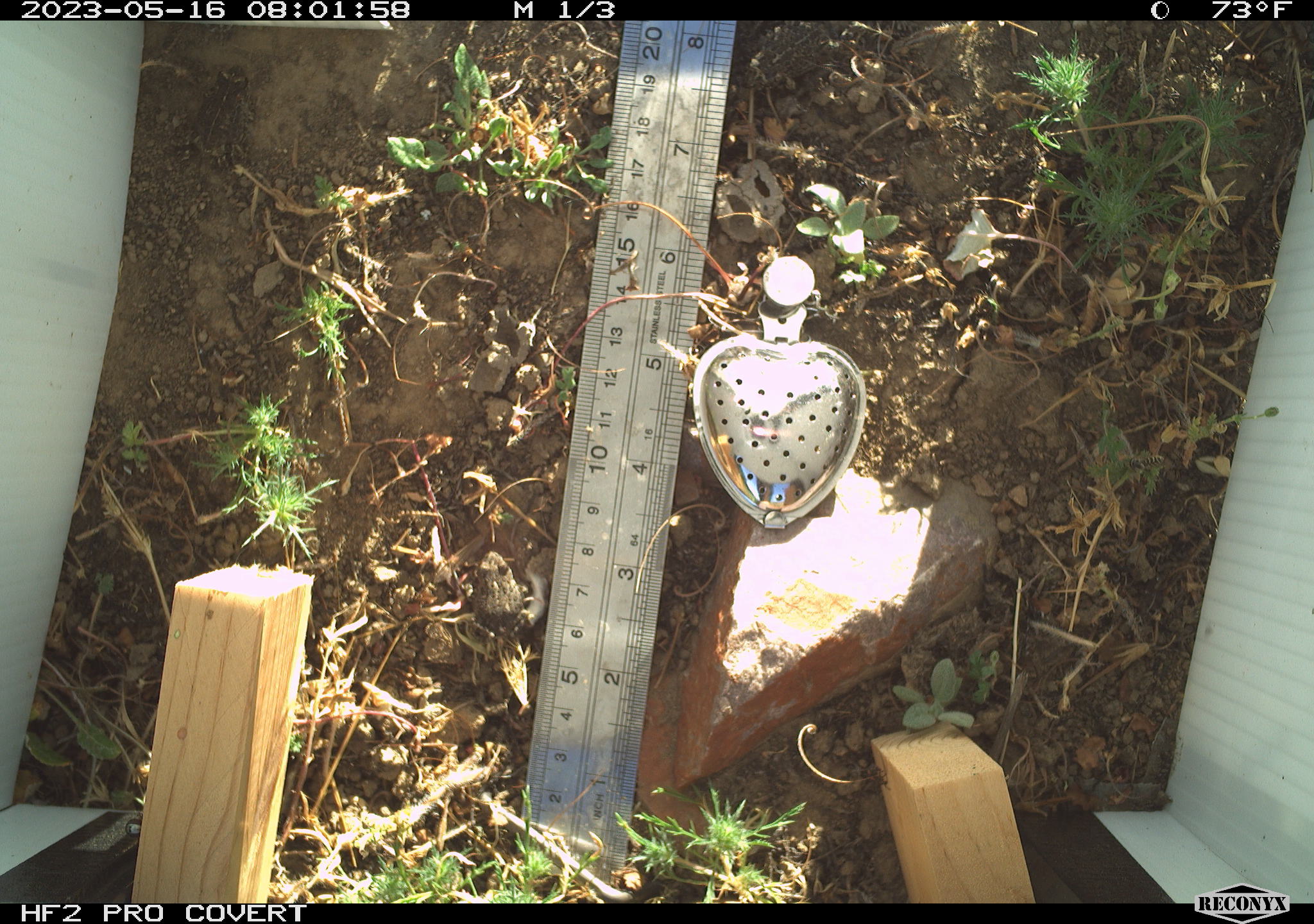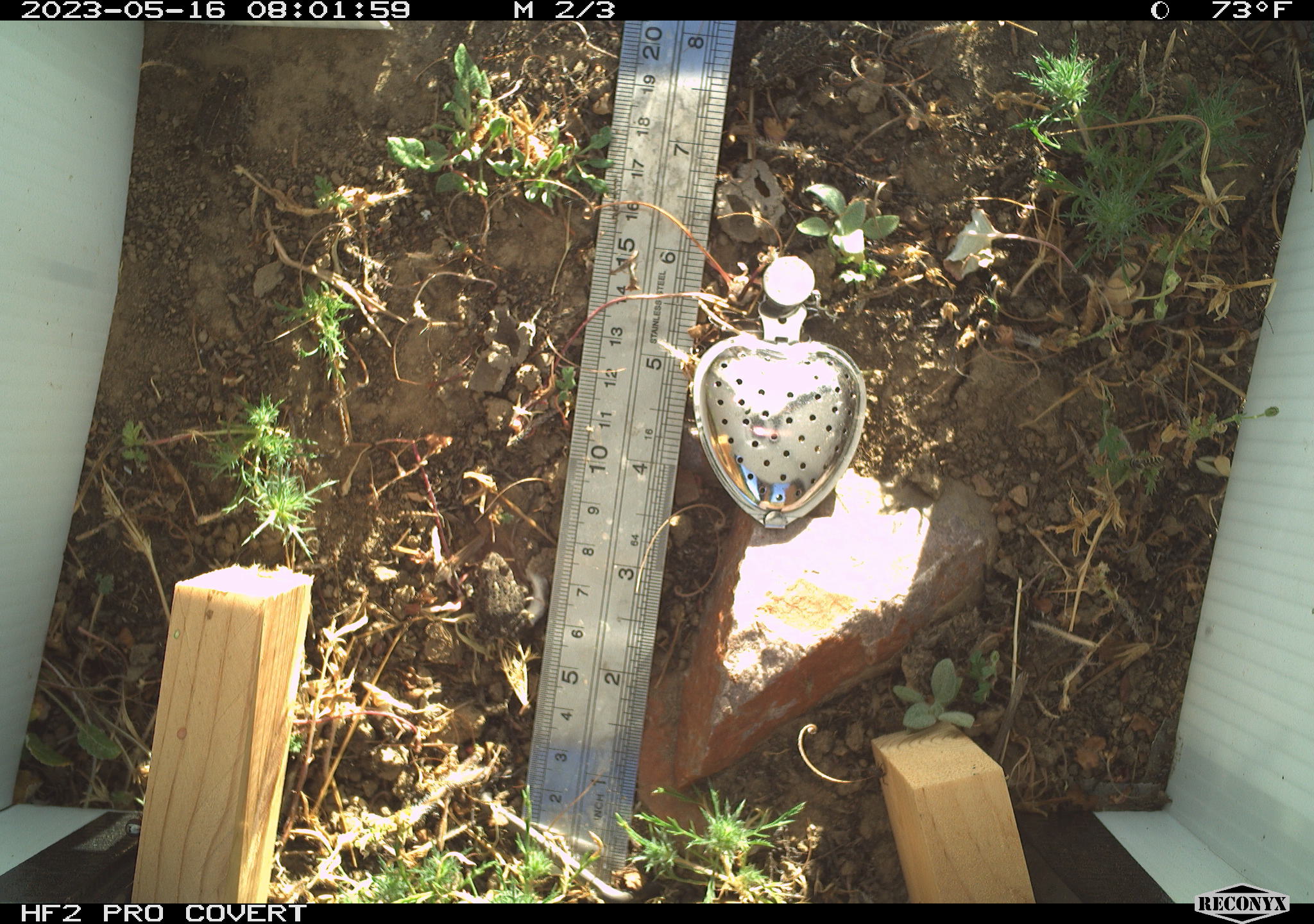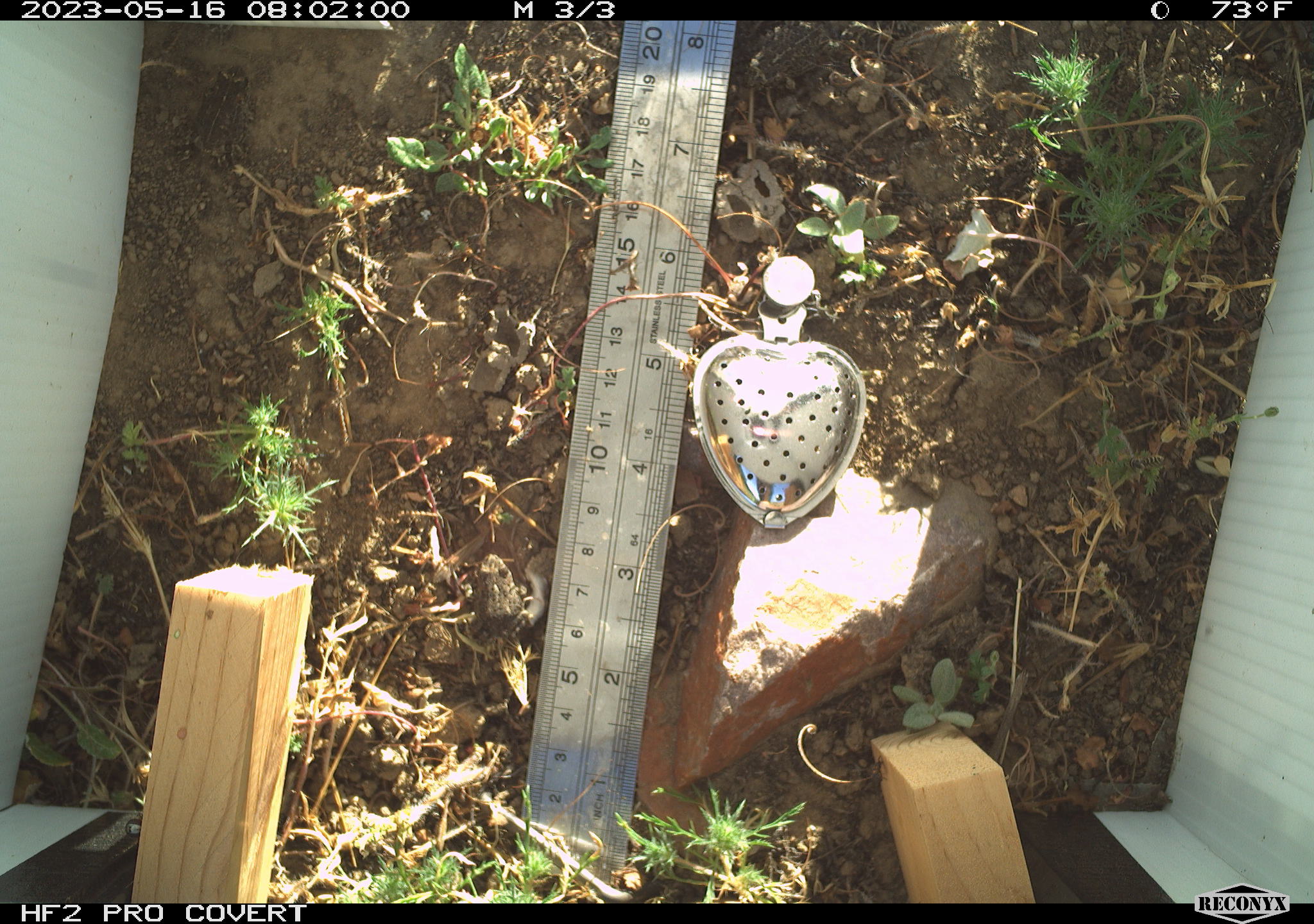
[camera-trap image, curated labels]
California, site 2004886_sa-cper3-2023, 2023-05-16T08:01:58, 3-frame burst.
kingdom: Animalia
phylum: Chordata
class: Amphibia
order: Anura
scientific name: Anura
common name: frogs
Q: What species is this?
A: Frogs (Anura).